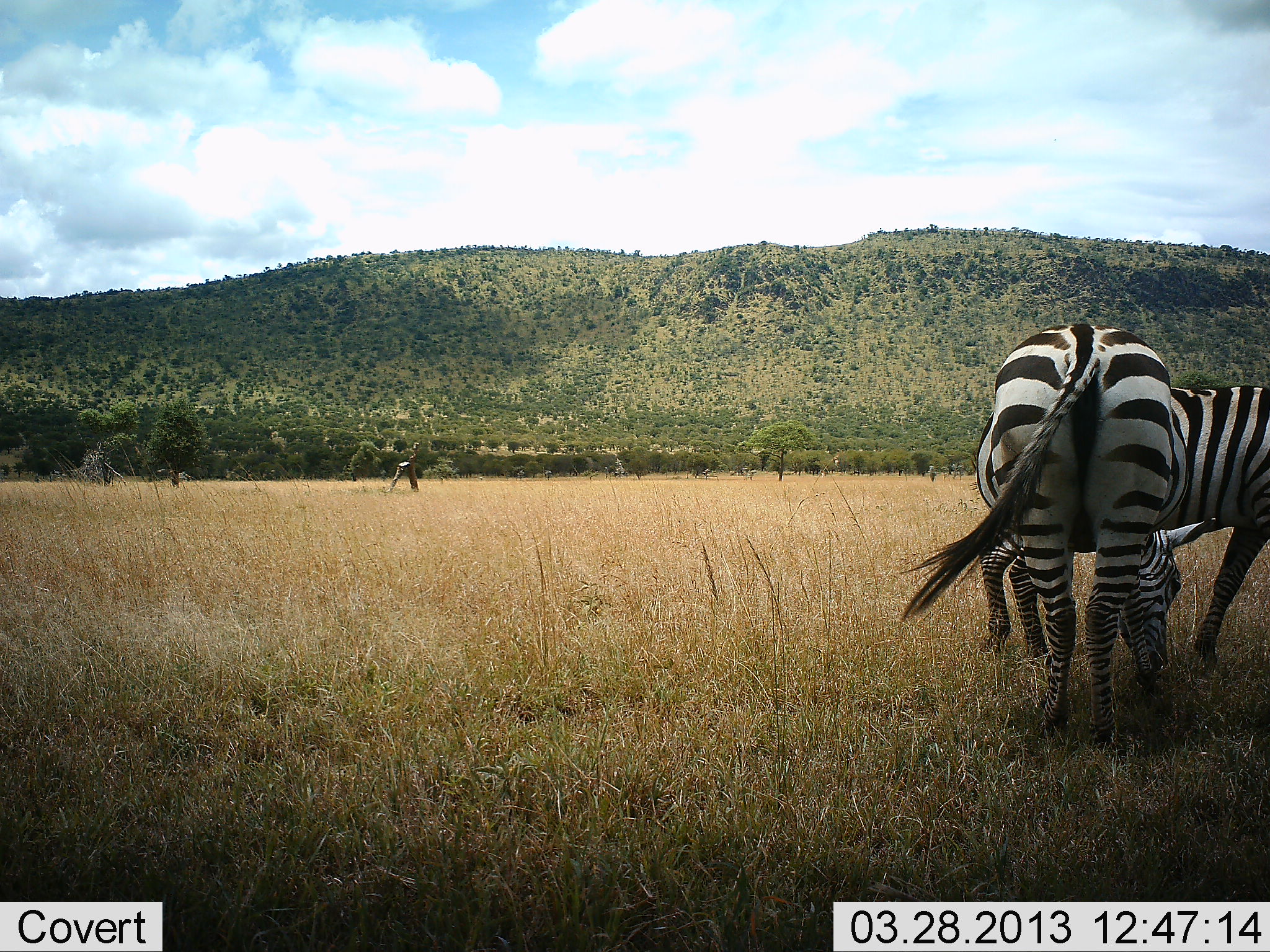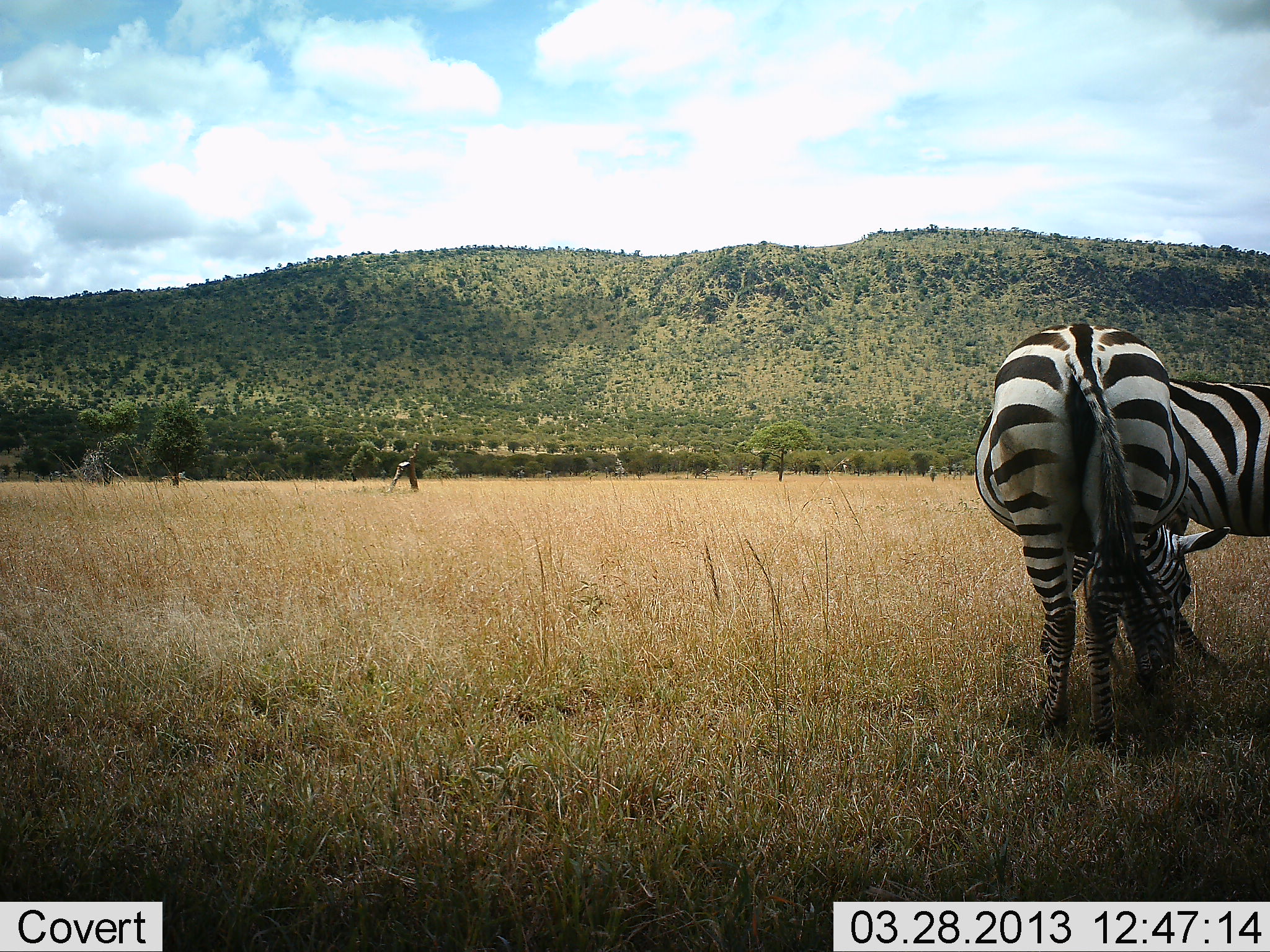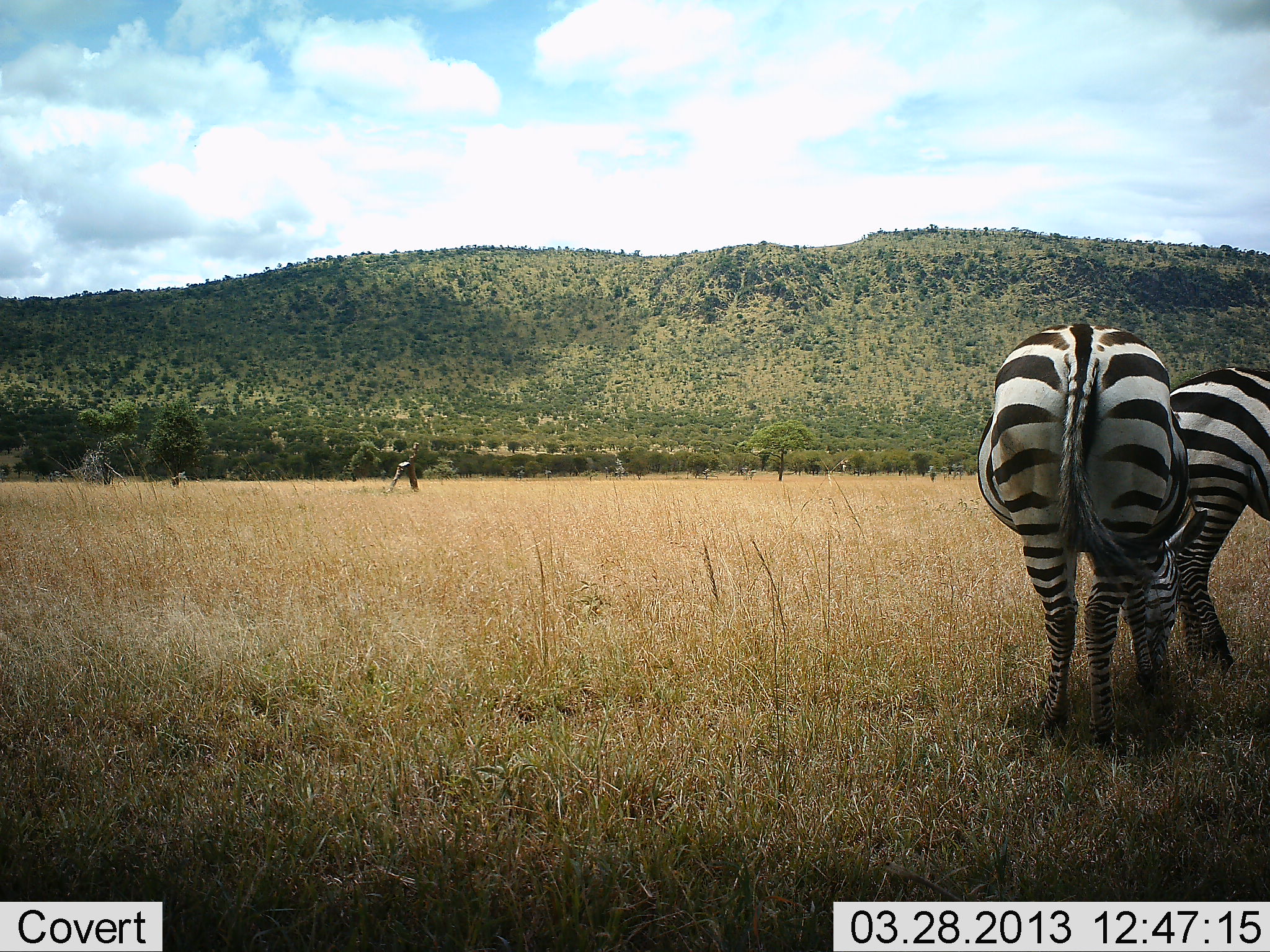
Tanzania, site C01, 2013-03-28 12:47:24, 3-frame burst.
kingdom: Animalia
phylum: Chordata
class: Mammalia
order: Perissodactyla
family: Equidae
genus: Equus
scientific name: Equus quagga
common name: plains zebra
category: zebra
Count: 2.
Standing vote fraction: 38%.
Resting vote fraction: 0%.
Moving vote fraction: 12%.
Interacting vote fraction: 4%.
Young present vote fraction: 0%.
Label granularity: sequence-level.